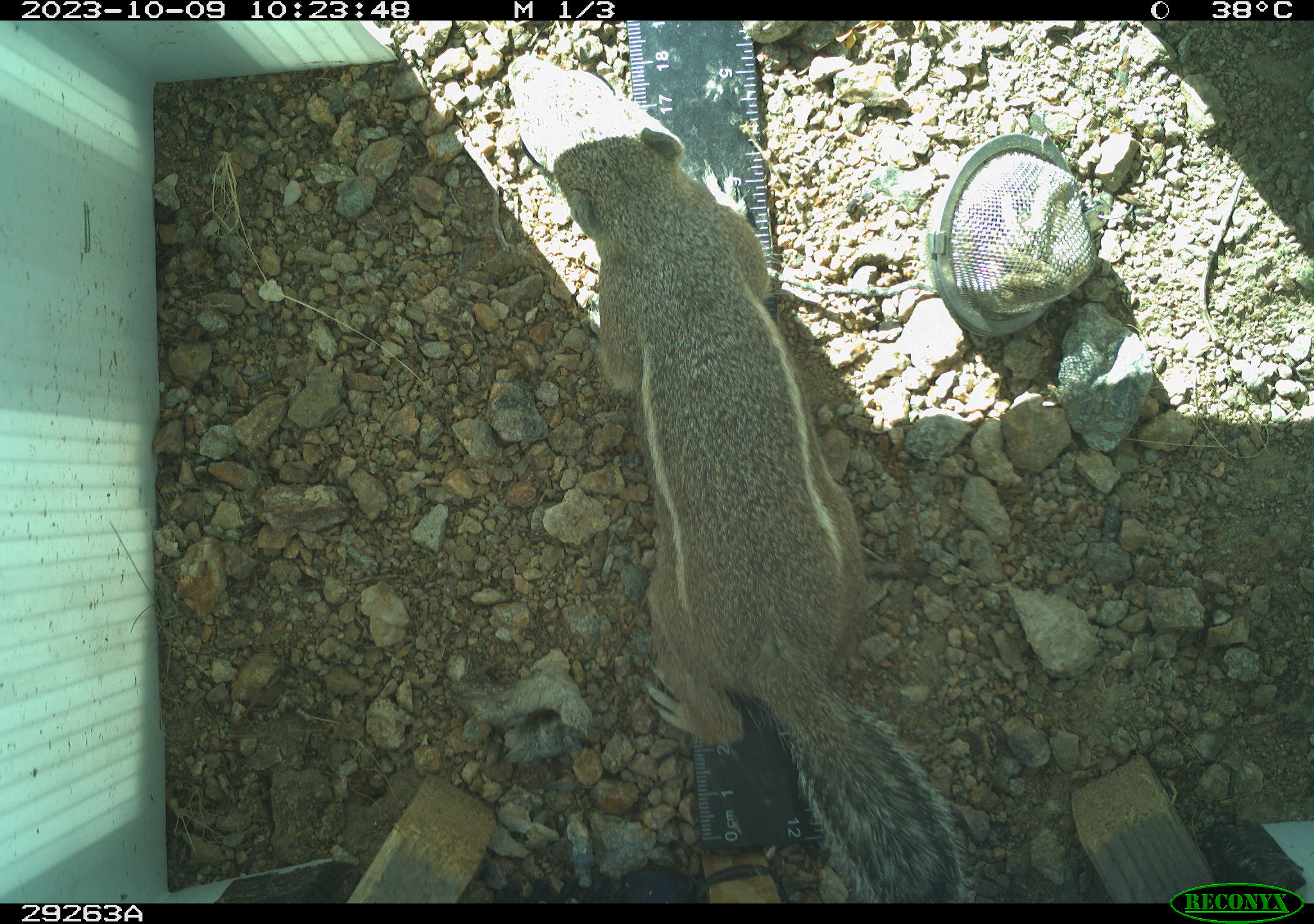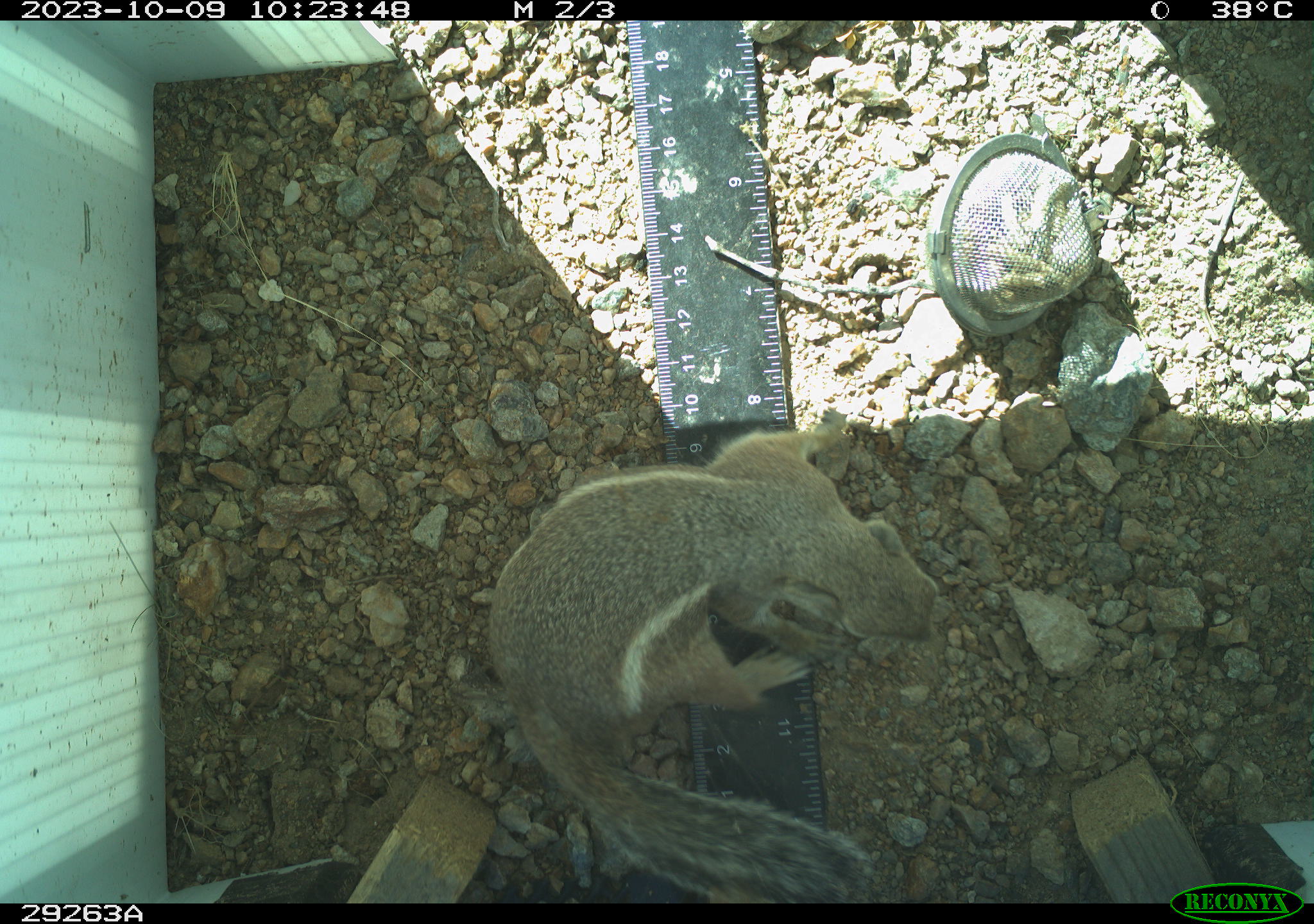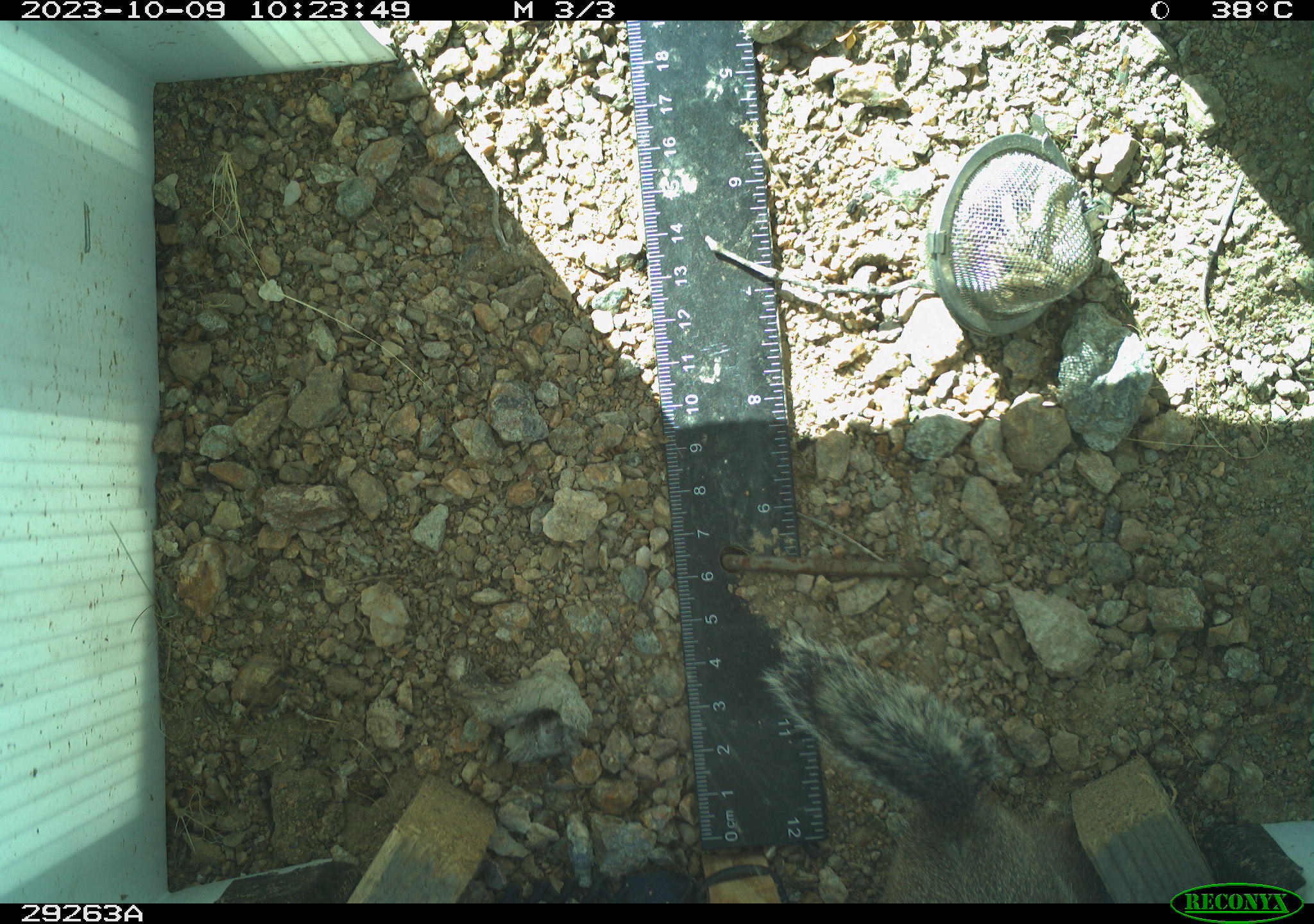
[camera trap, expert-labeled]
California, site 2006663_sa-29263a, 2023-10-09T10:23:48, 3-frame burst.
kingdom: Animalia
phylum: Chordata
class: Mammalia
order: Rodentia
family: Sciuridae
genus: Ammospermophilus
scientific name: Ammospermophilus leucurus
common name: white-tailed antelope squirrel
White-tailed antelope squirrel (Ammospermophilus leucurus).